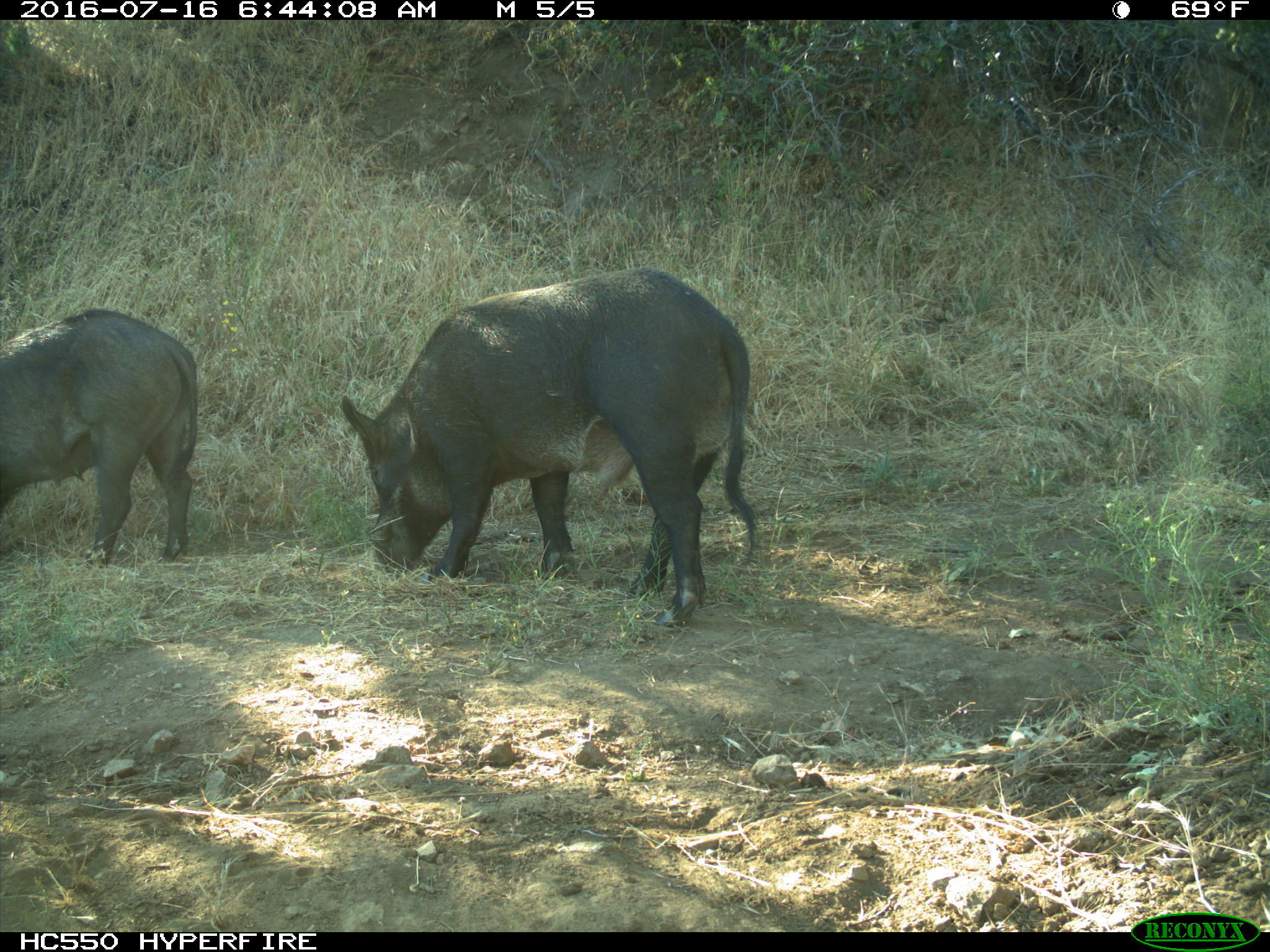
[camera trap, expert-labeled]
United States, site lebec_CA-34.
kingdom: Animalia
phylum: Chordata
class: Mammalia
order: Artiodactyla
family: Suidae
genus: Sus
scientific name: Sus scrofa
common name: wild boar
Sus scrofa (wild boar).